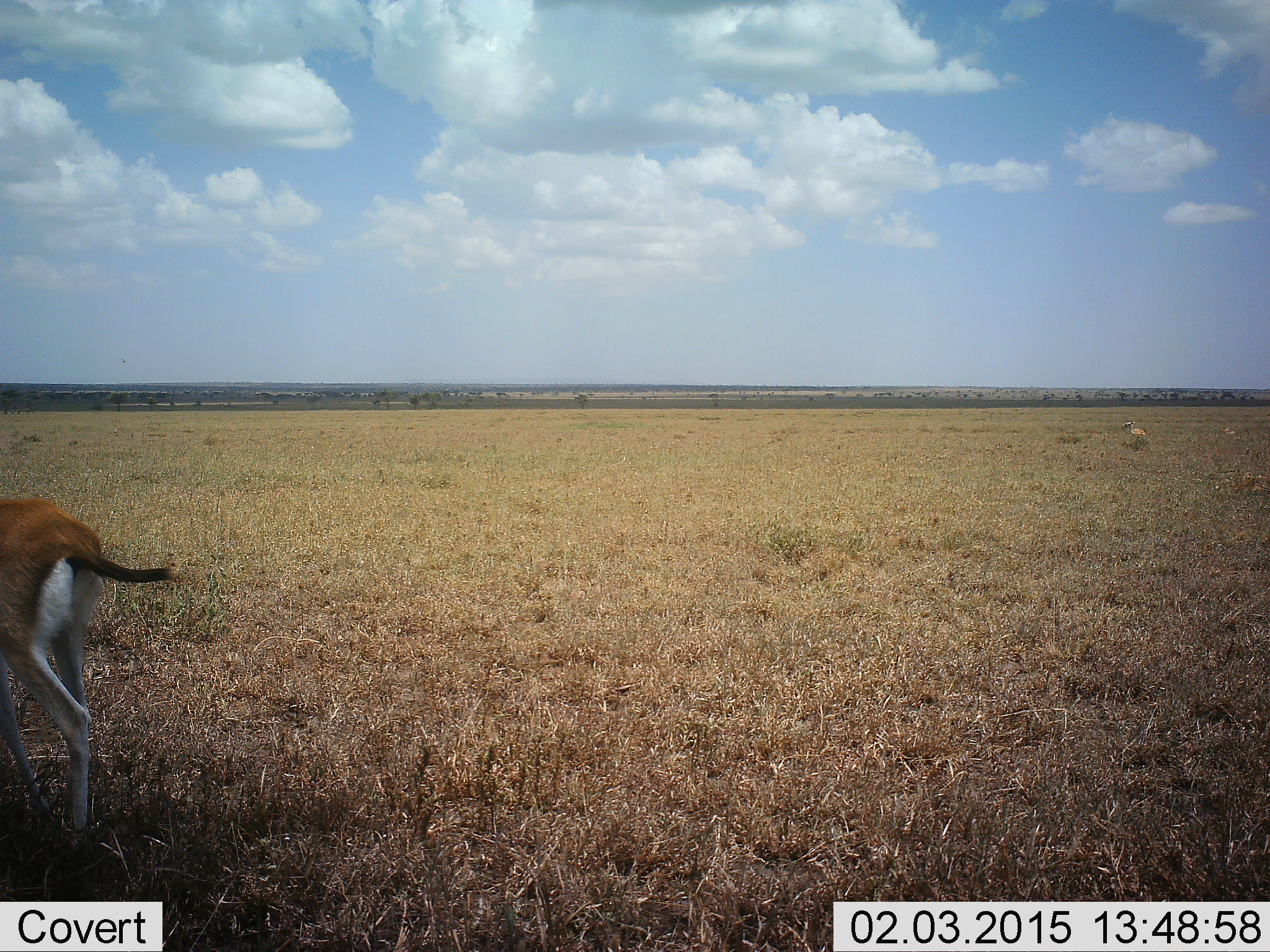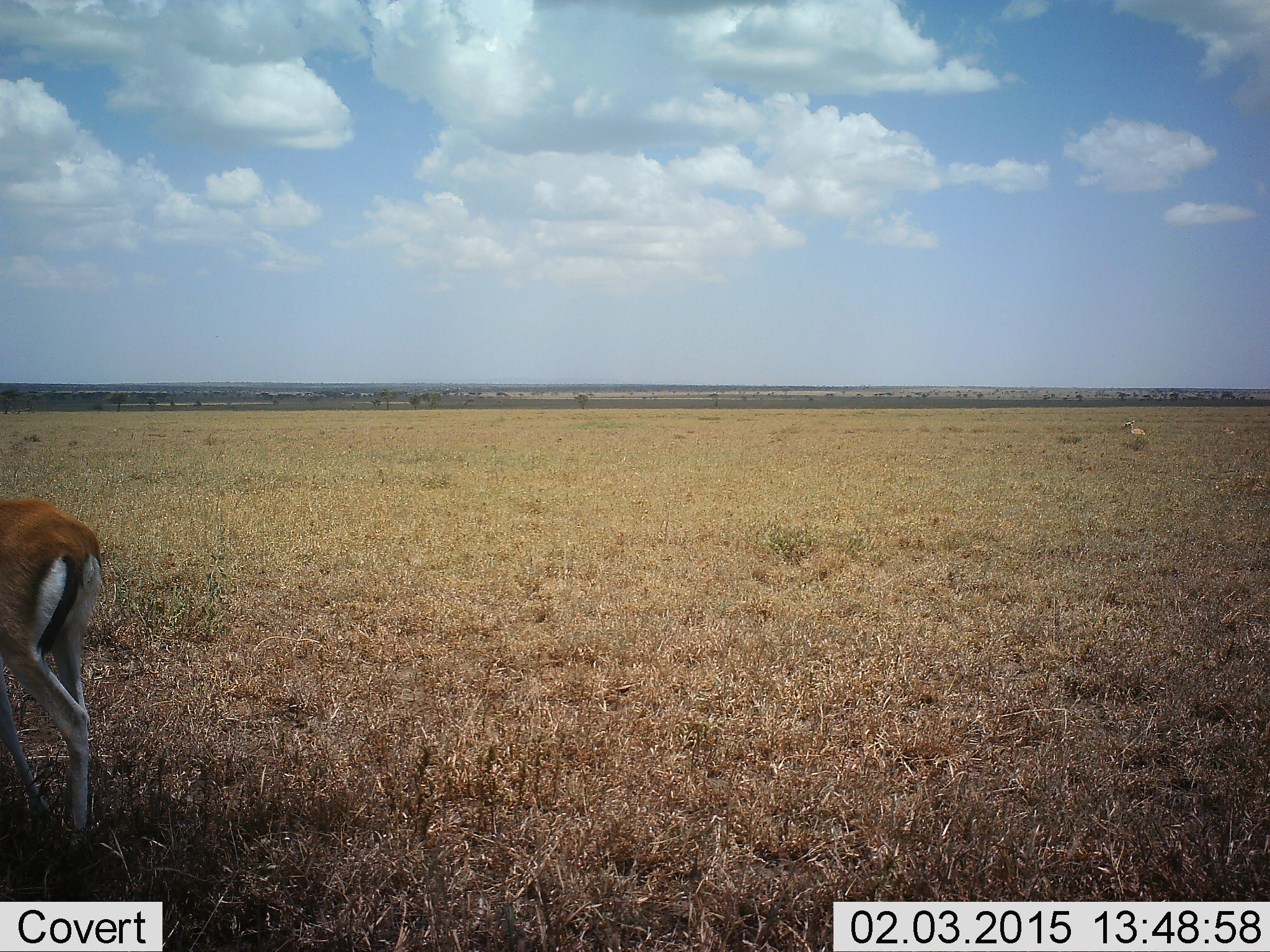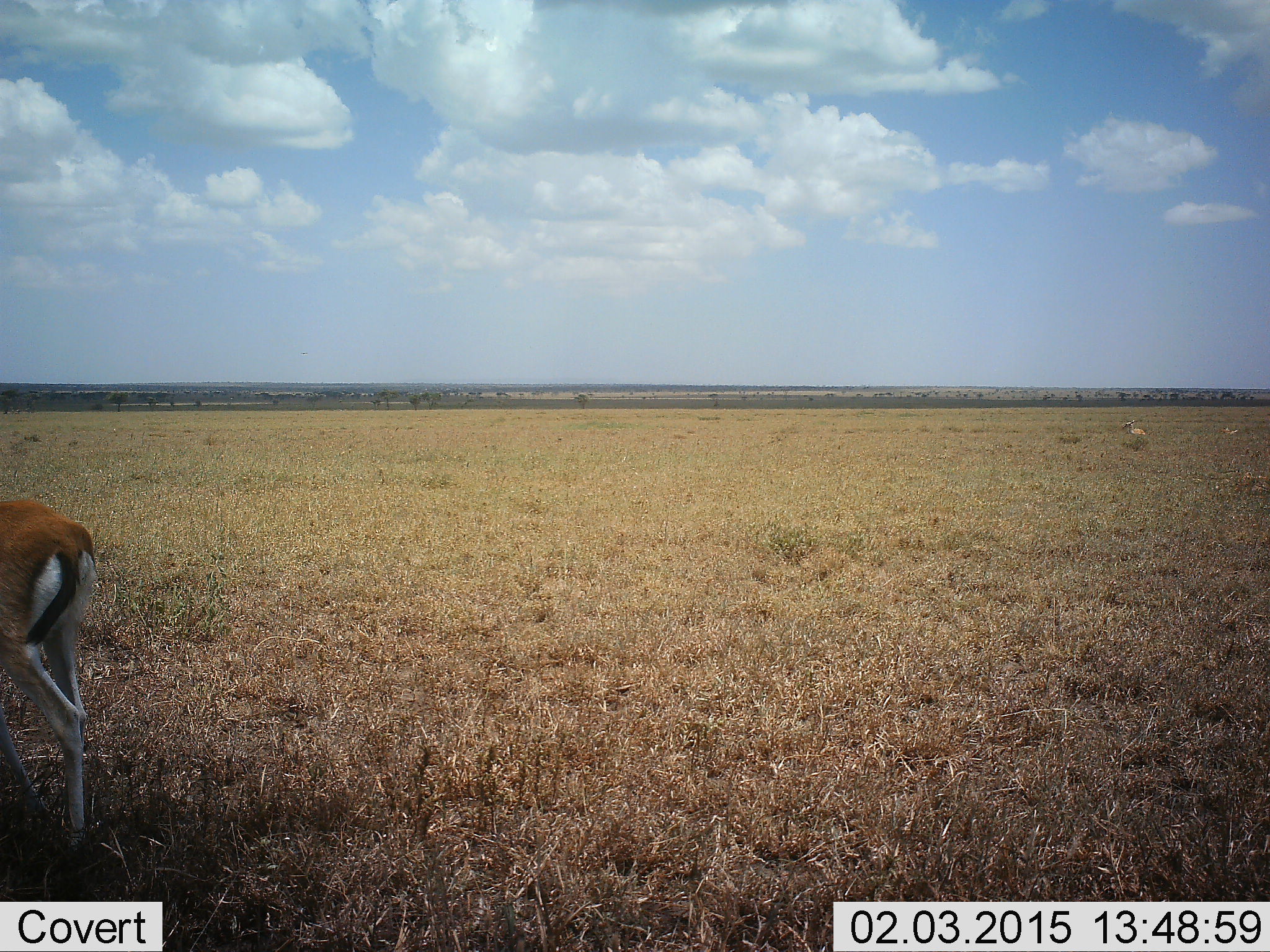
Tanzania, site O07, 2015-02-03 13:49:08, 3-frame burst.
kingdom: Animalia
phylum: Chordata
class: Mammalia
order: Artiodactyla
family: Bovidae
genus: Eudorcas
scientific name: Eudorcas thomsonii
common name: thomson's gazelle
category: gazellethomsons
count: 1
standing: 60%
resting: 10%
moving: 30%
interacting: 0%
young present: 0%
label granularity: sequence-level